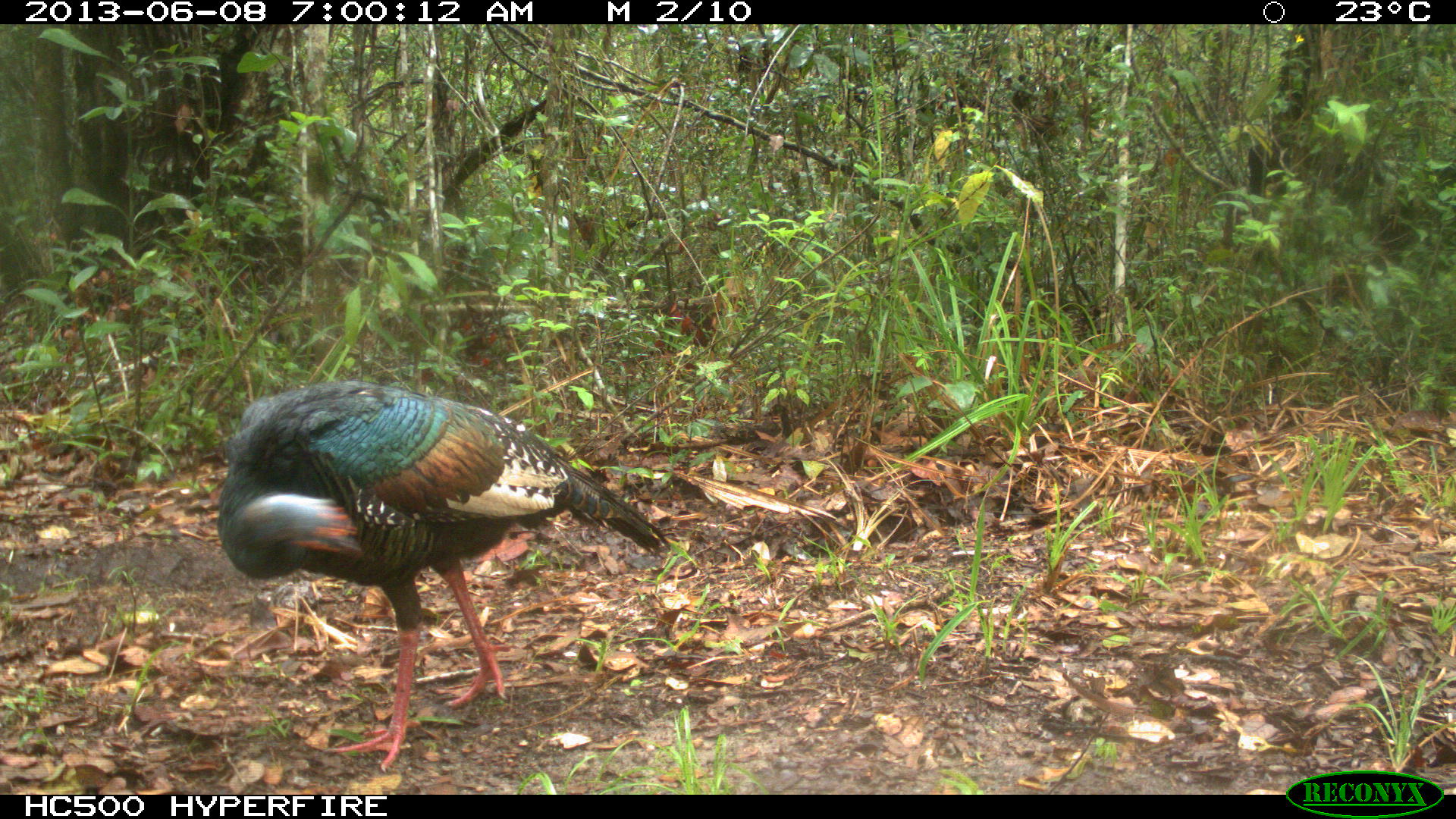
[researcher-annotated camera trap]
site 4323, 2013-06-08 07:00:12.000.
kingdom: Animalia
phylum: Chordata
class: Aves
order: Galliformes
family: Phasianidae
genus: Meleagris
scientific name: Meleagris ocellata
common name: ocellated turkey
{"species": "Meleagris ocellata (ocellated turkey)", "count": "1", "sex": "male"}